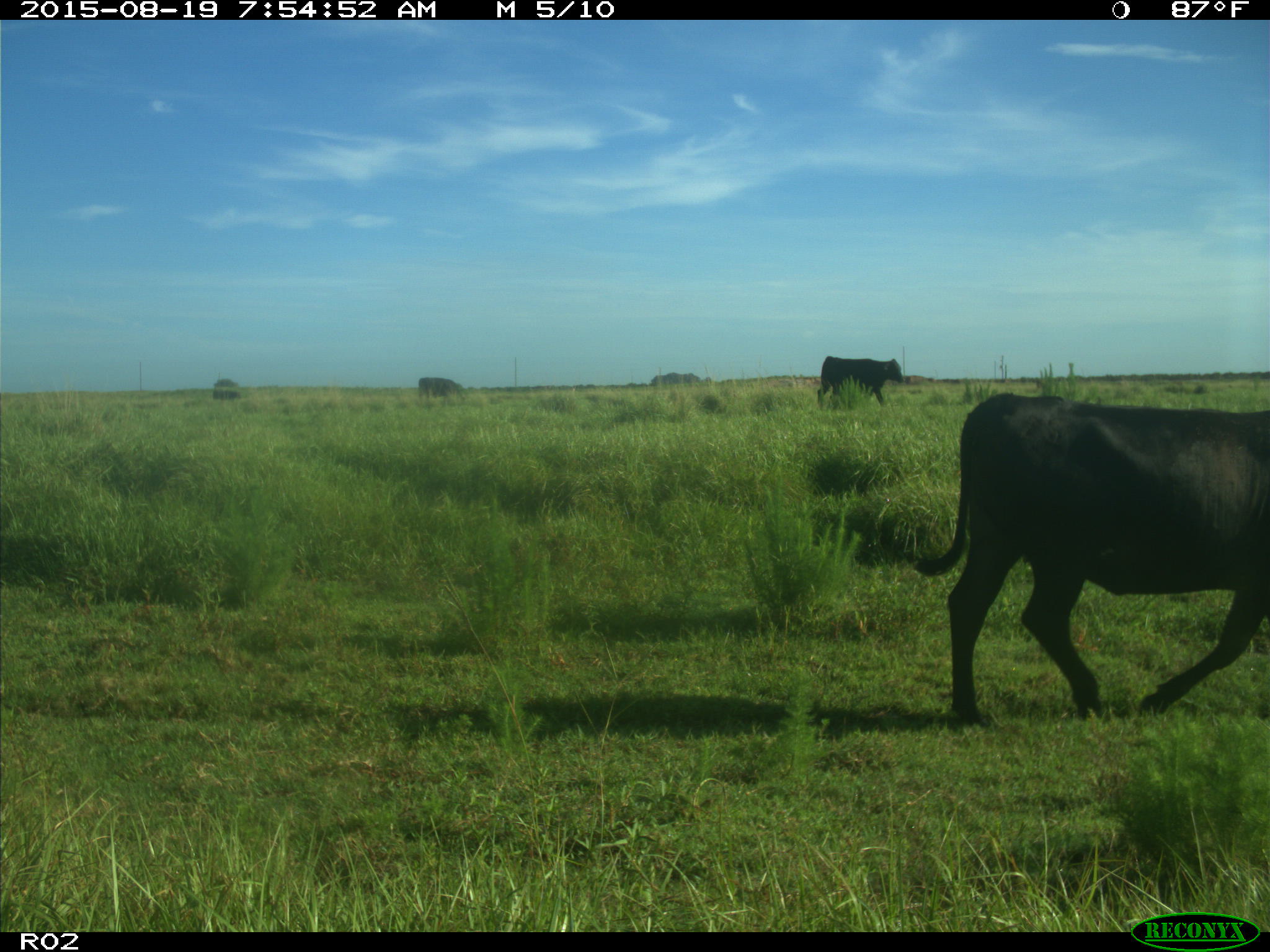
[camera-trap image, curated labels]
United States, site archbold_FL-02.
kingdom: Animalia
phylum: Chordata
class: Mammalia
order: Artiodactyla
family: Bovidae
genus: Bos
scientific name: Bos taurus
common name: domestic cow